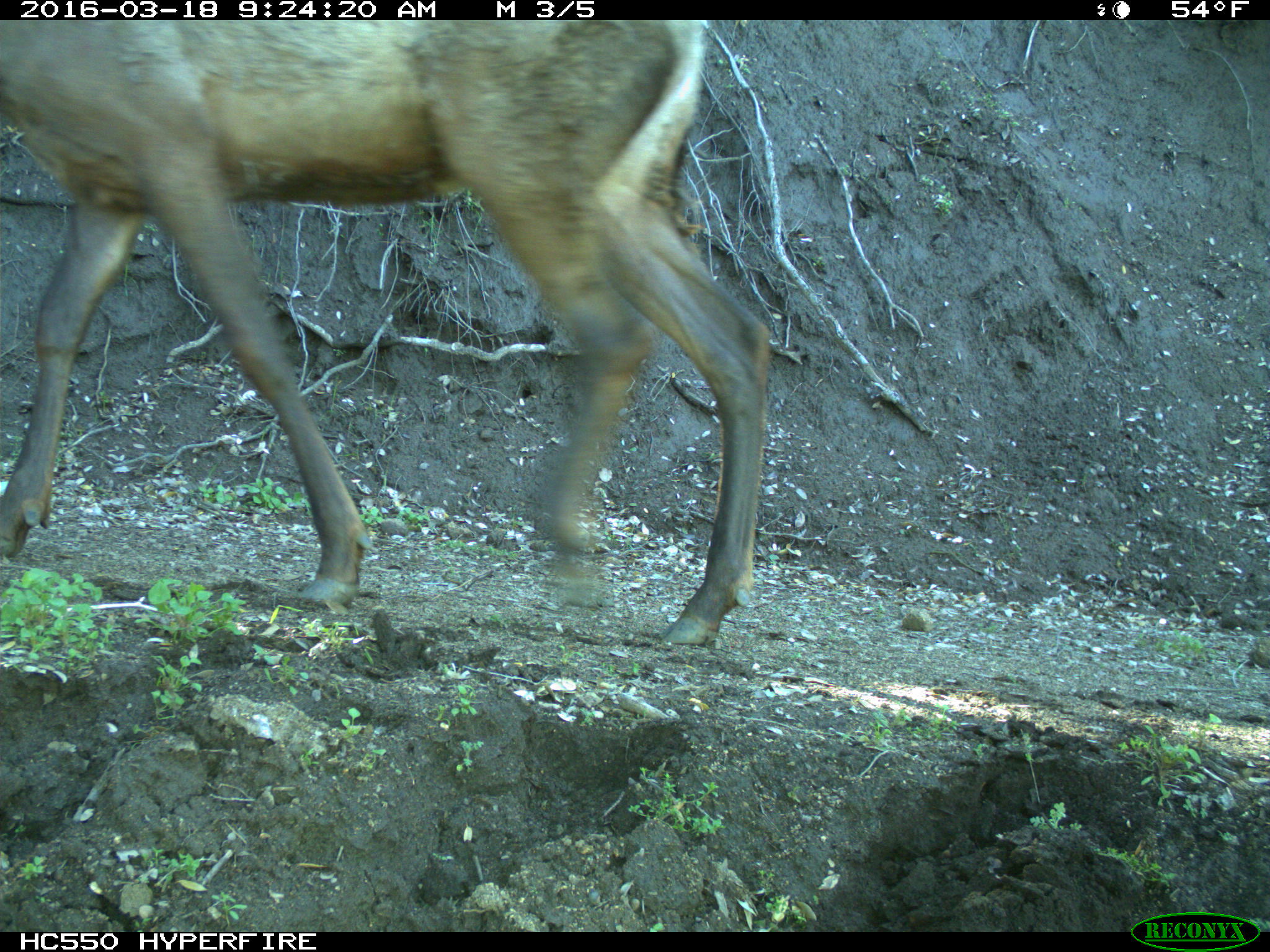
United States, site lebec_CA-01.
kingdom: Animalia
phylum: Chordata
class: Mammalia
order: Artiodactyla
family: Cervidae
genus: Cervus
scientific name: Cervus canadensis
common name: elk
Cervus canadensis (elk).